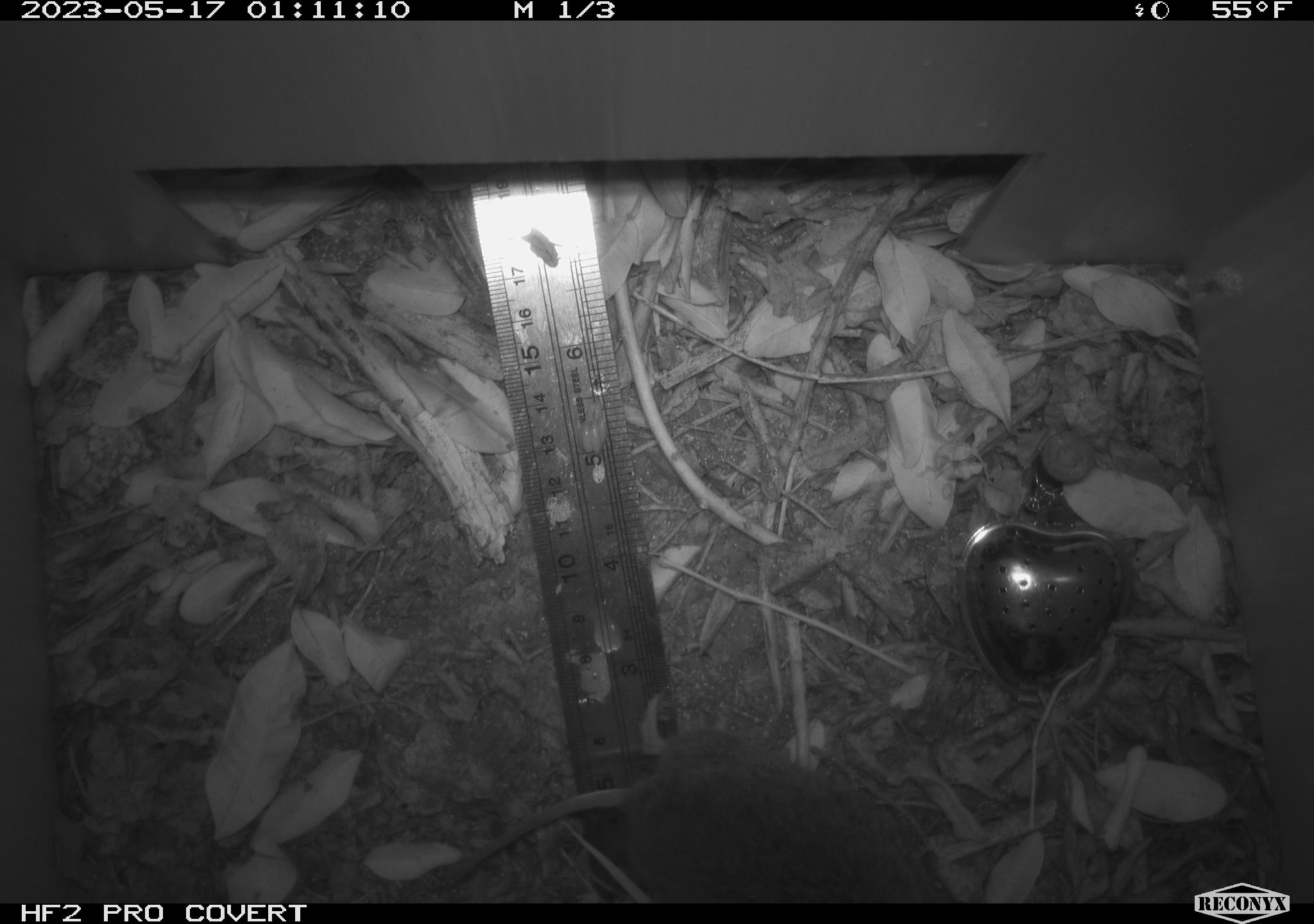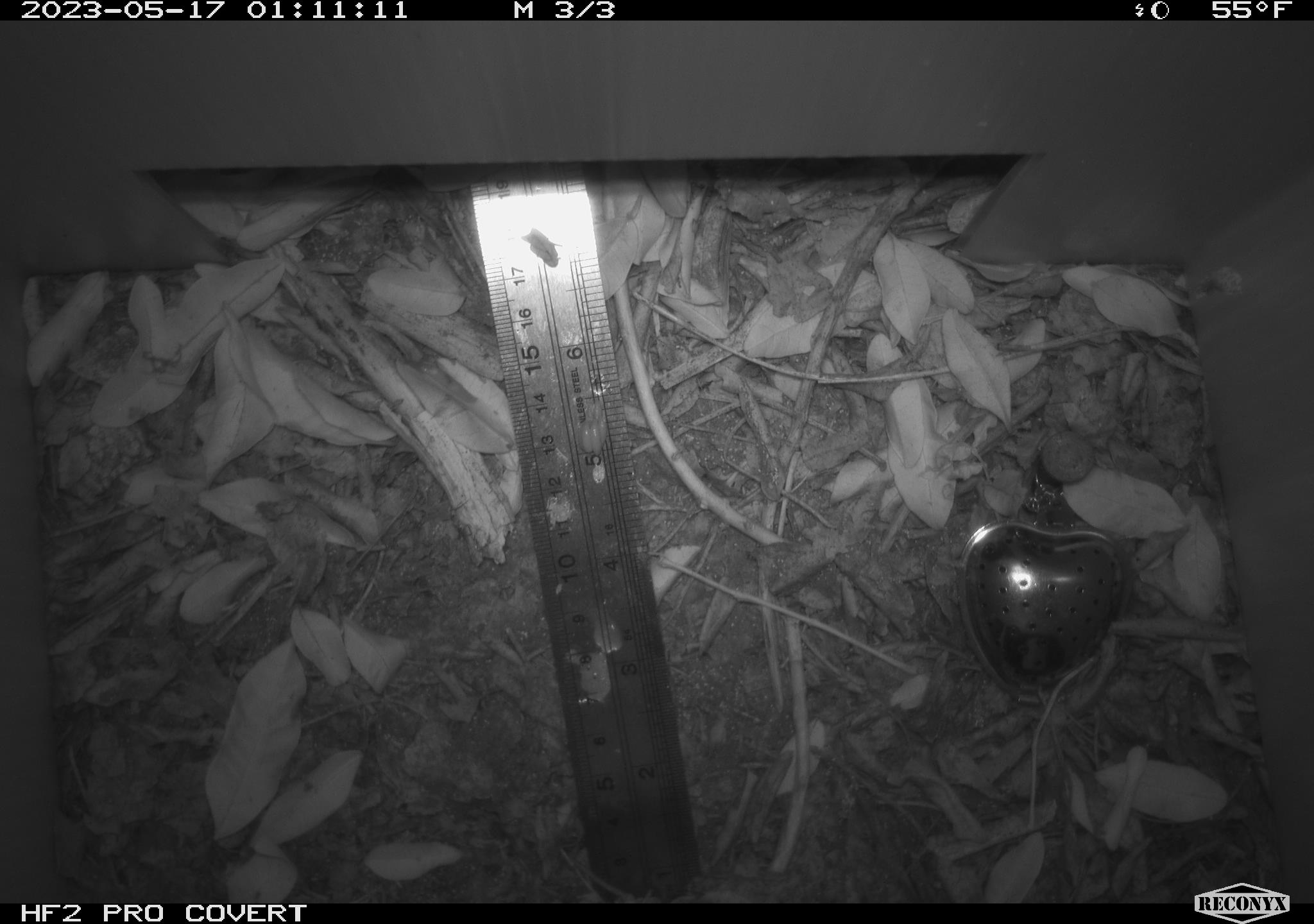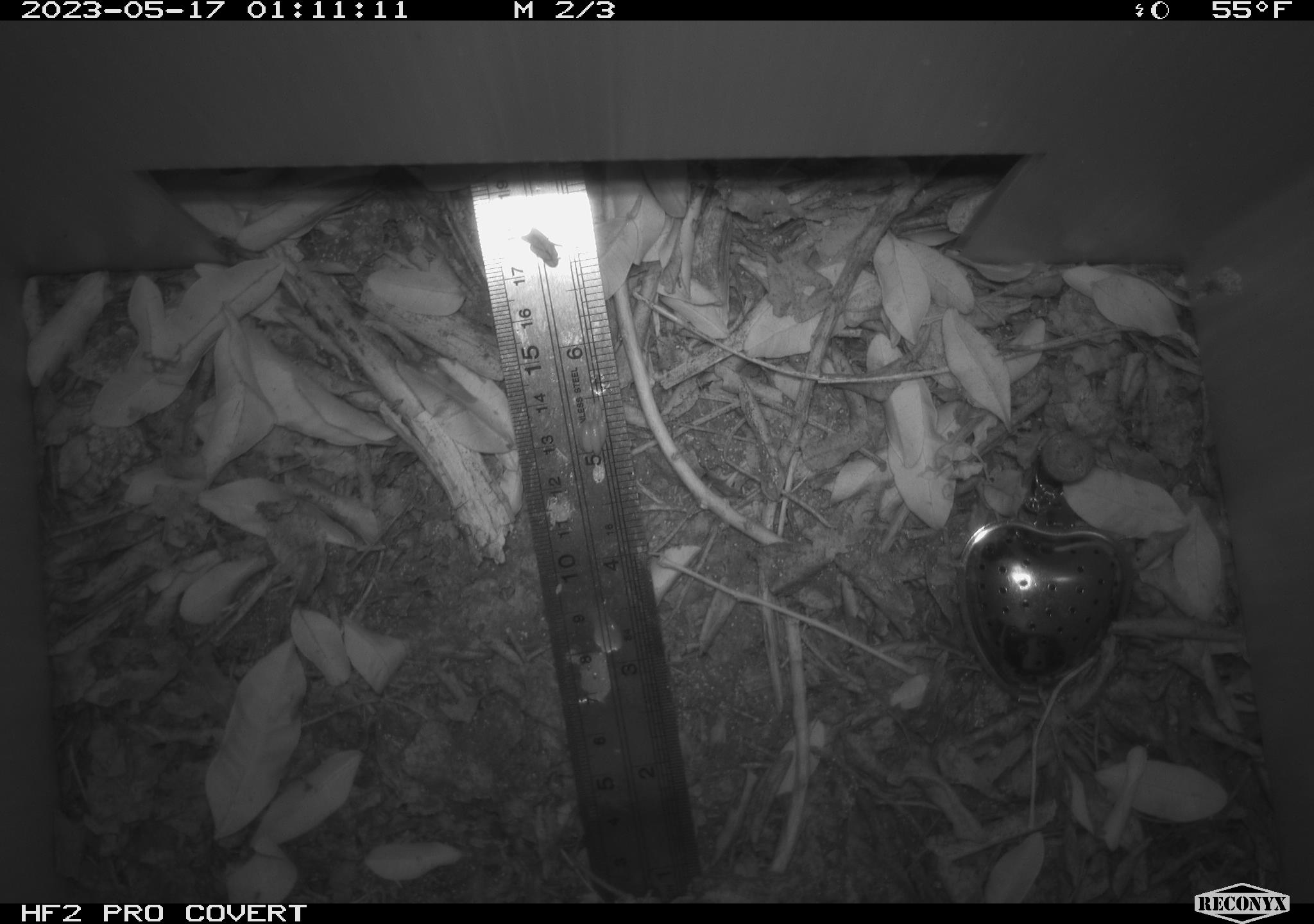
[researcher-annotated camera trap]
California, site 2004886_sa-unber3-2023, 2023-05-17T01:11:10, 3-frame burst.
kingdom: Animalia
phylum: Chordata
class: Mammalia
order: Rodentia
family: Cricetidae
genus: Microtus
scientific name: Microtus californicus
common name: california vole